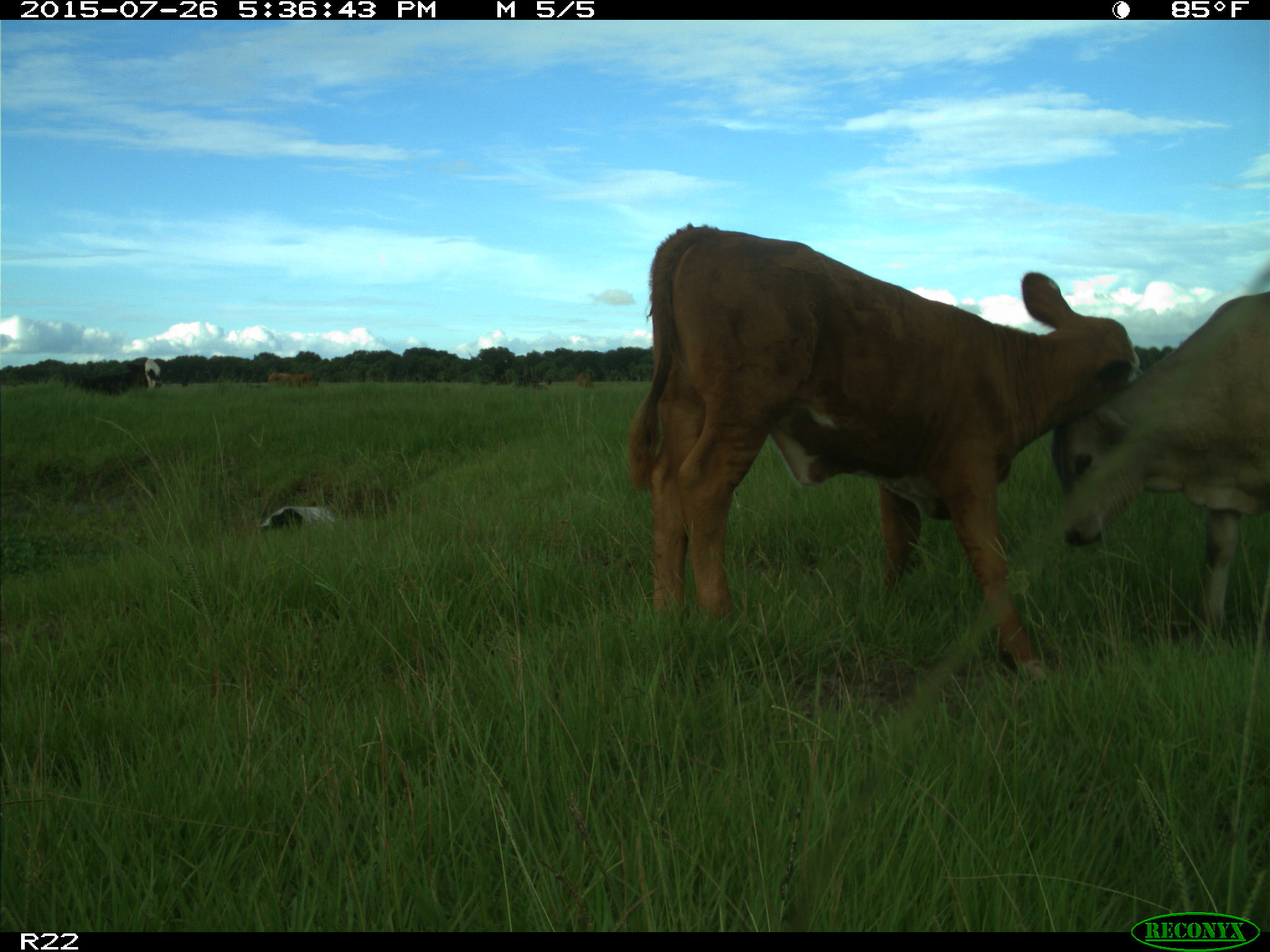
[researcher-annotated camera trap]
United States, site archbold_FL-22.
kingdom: Animalia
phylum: Chordata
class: Mammalia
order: Artiodactyla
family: Bovidae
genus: Bos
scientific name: Bos taurus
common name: domestic cow